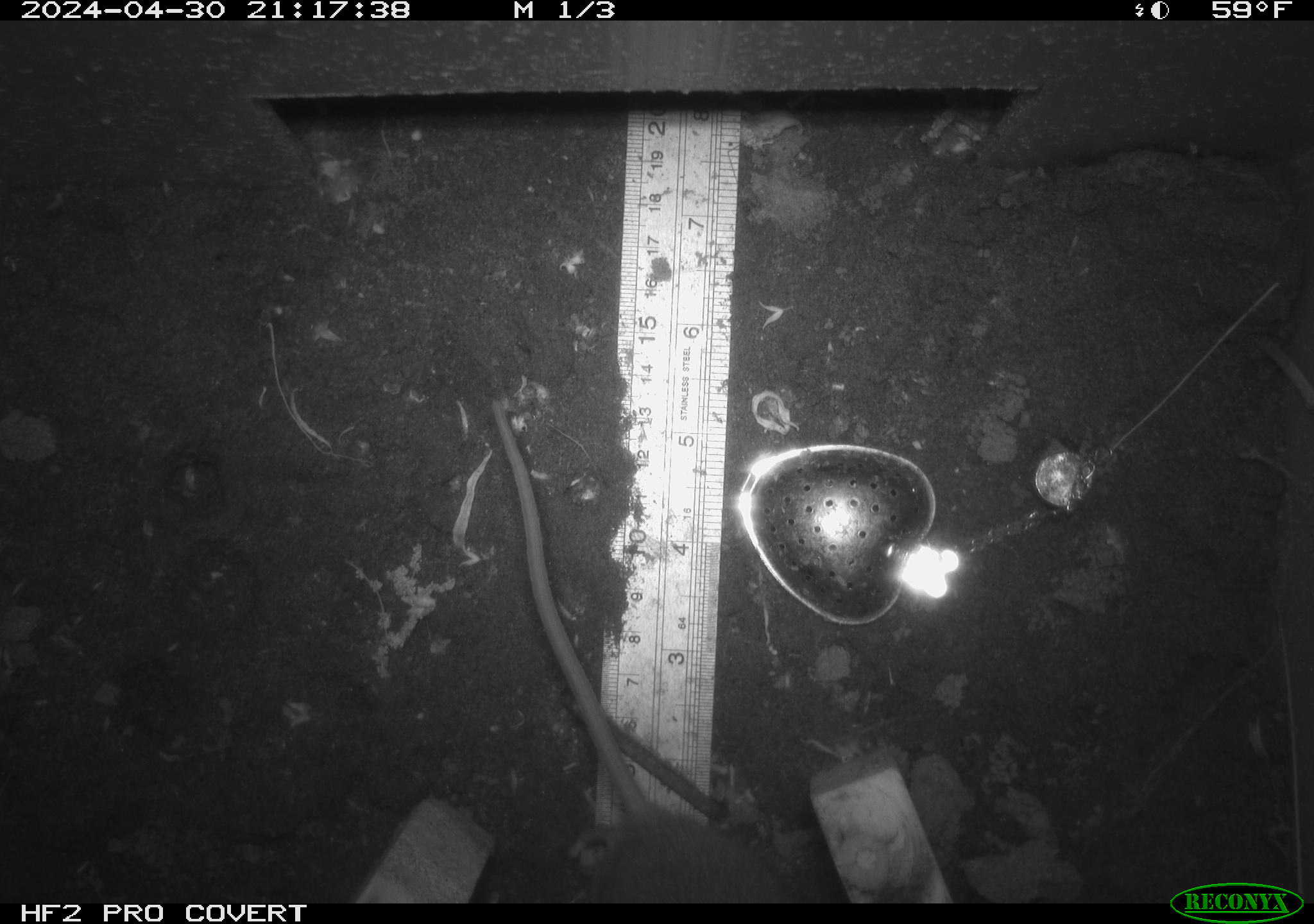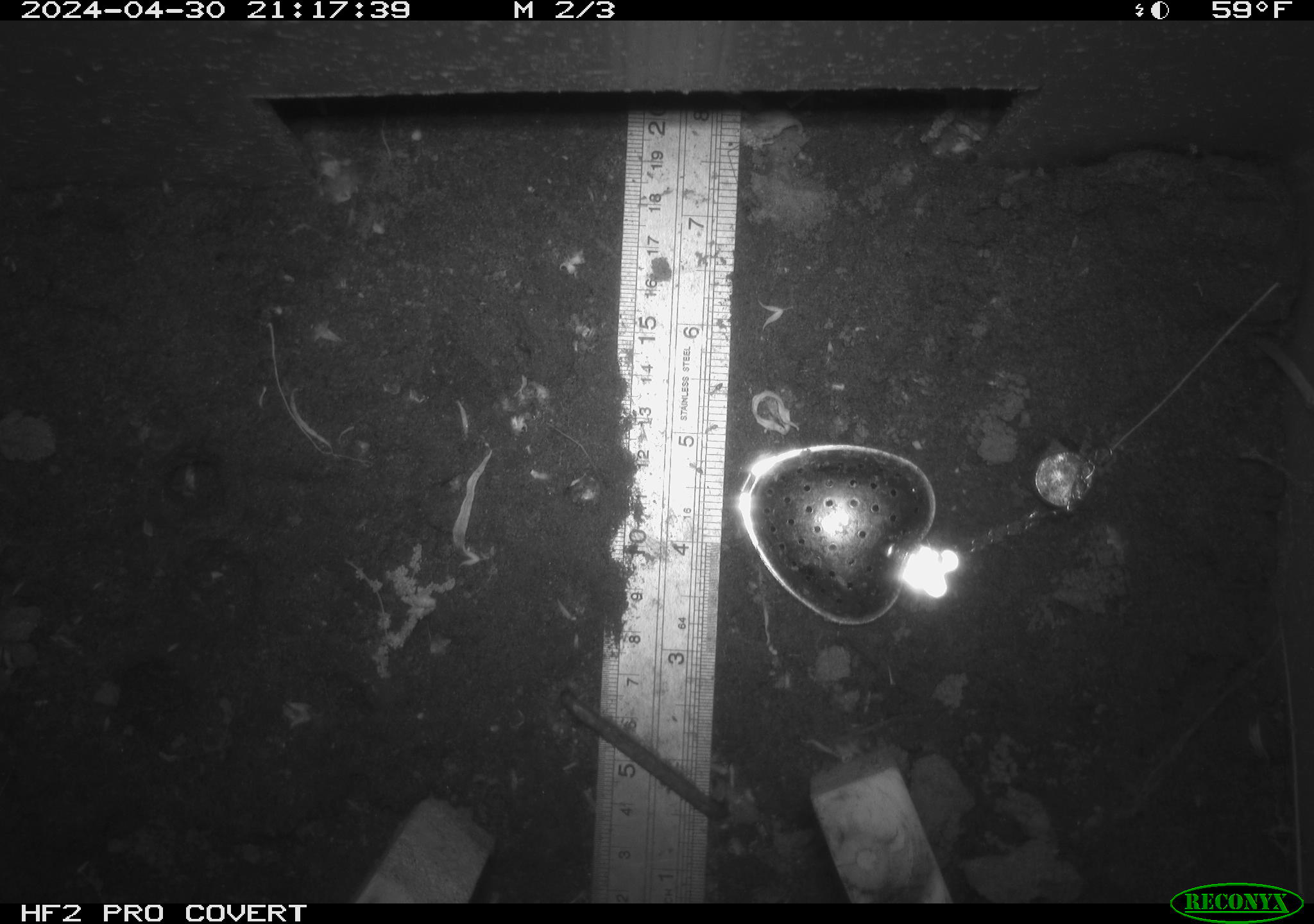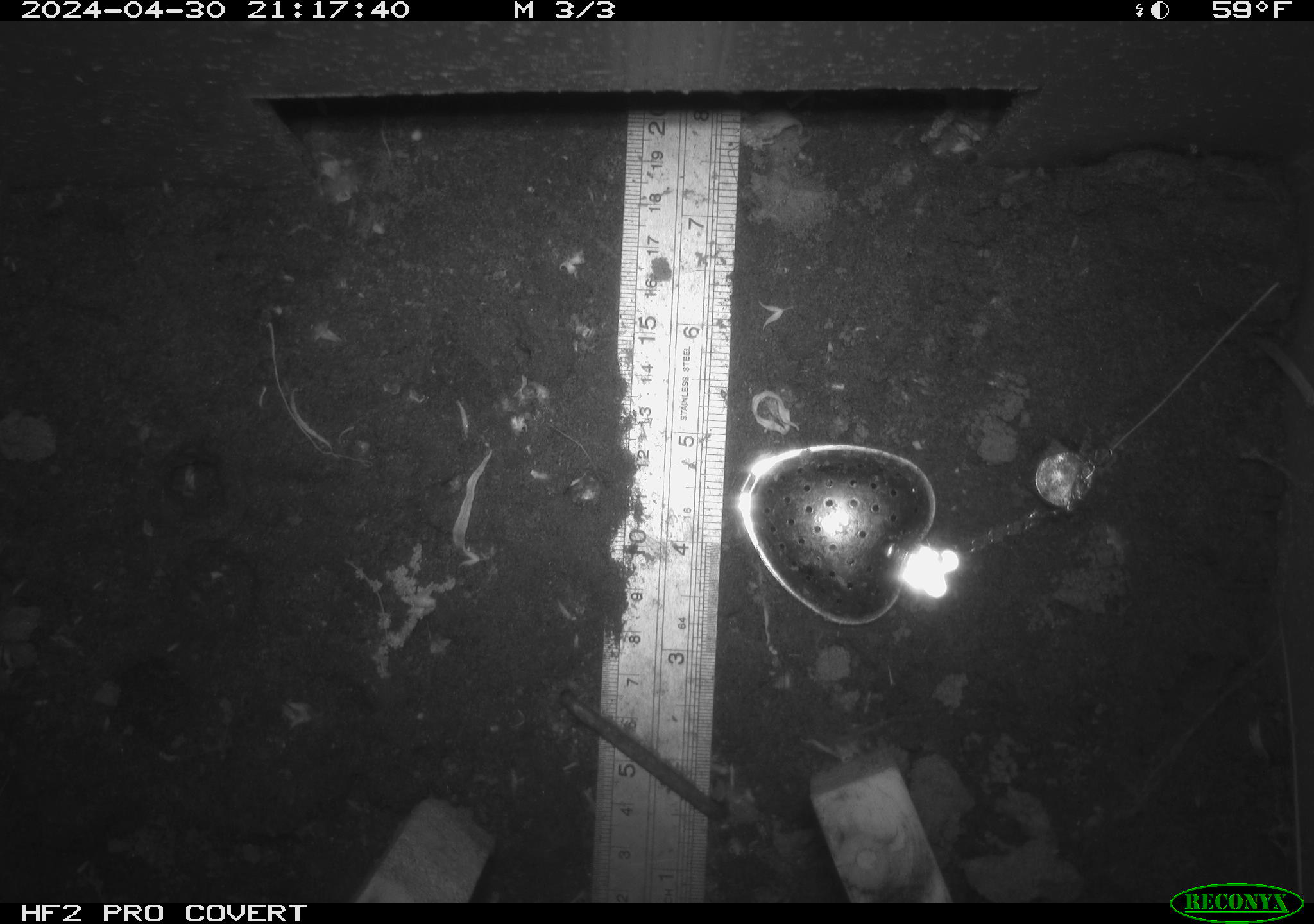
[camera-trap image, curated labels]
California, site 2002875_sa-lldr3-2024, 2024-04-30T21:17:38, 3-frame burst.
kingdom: Animalia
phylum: Chordata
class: Mammalia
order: Rodentia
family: Muridae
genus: Rattus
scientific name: Rattus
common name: rat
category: rattus species